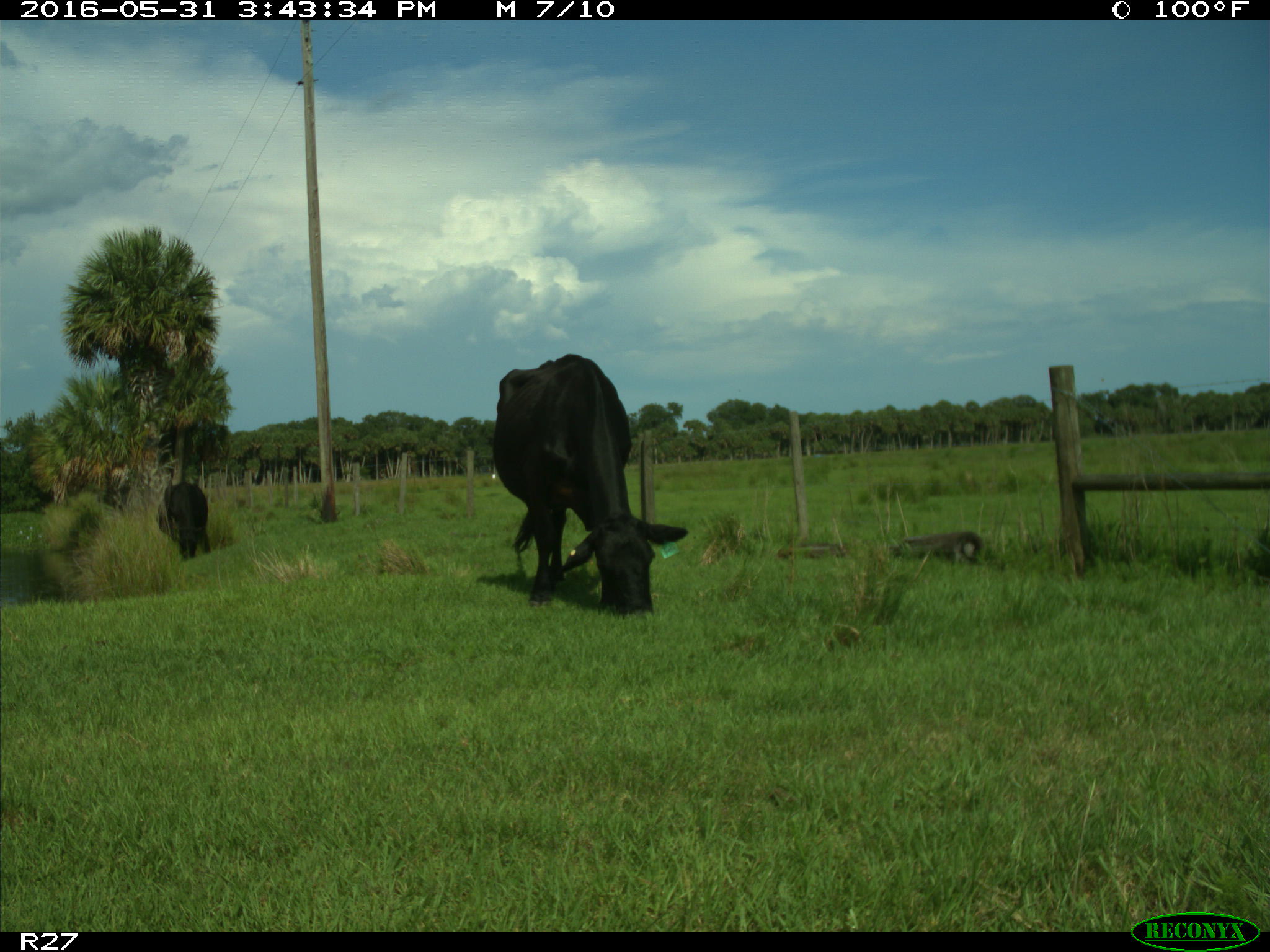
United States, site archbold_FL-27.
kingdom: Animalia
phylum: Chordata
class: Mammalia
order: Artiodactyla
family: Bovidae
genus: Bos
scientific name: Bos taurus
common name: domestic cow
Bos taurus (domestic cow).